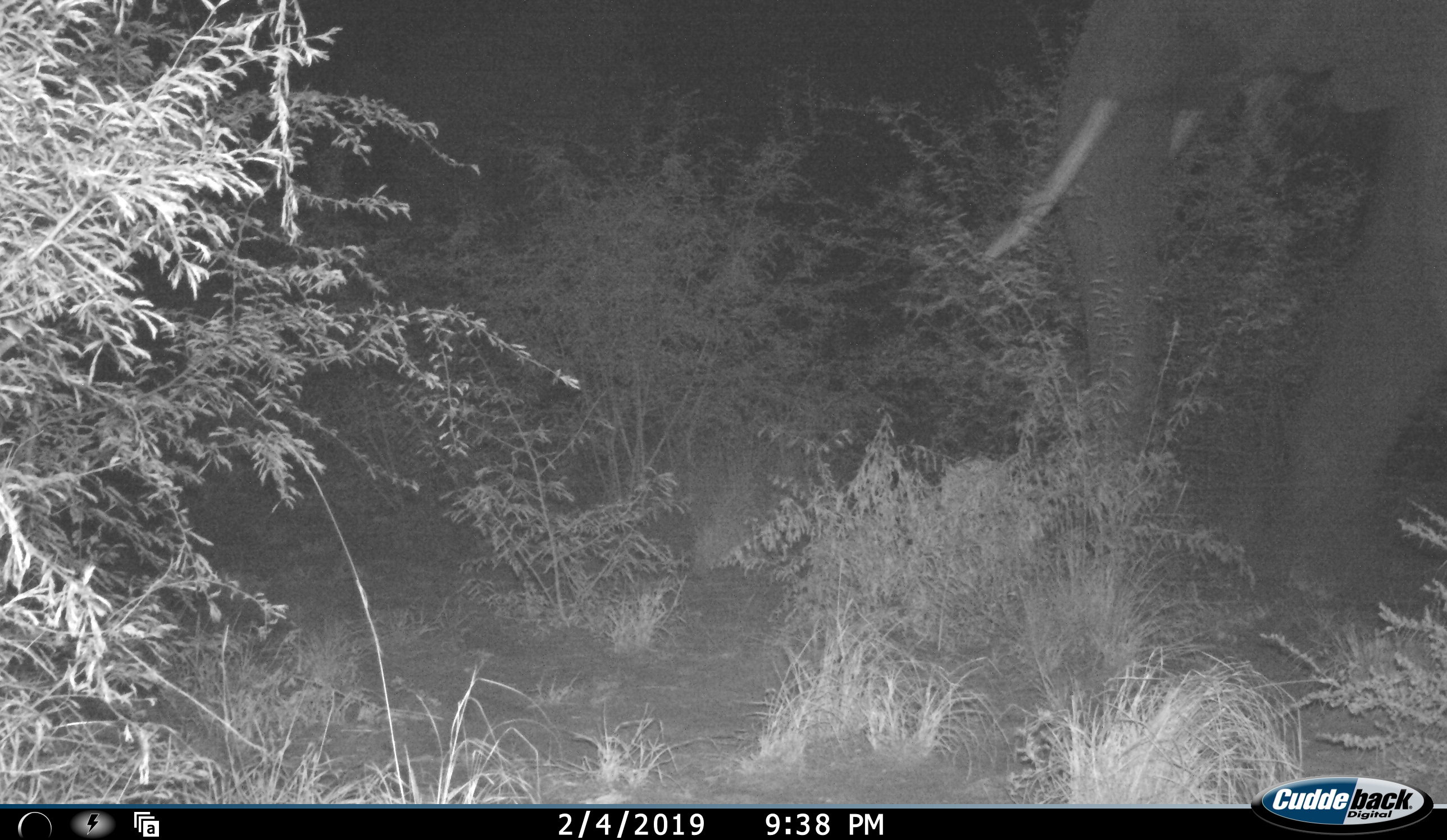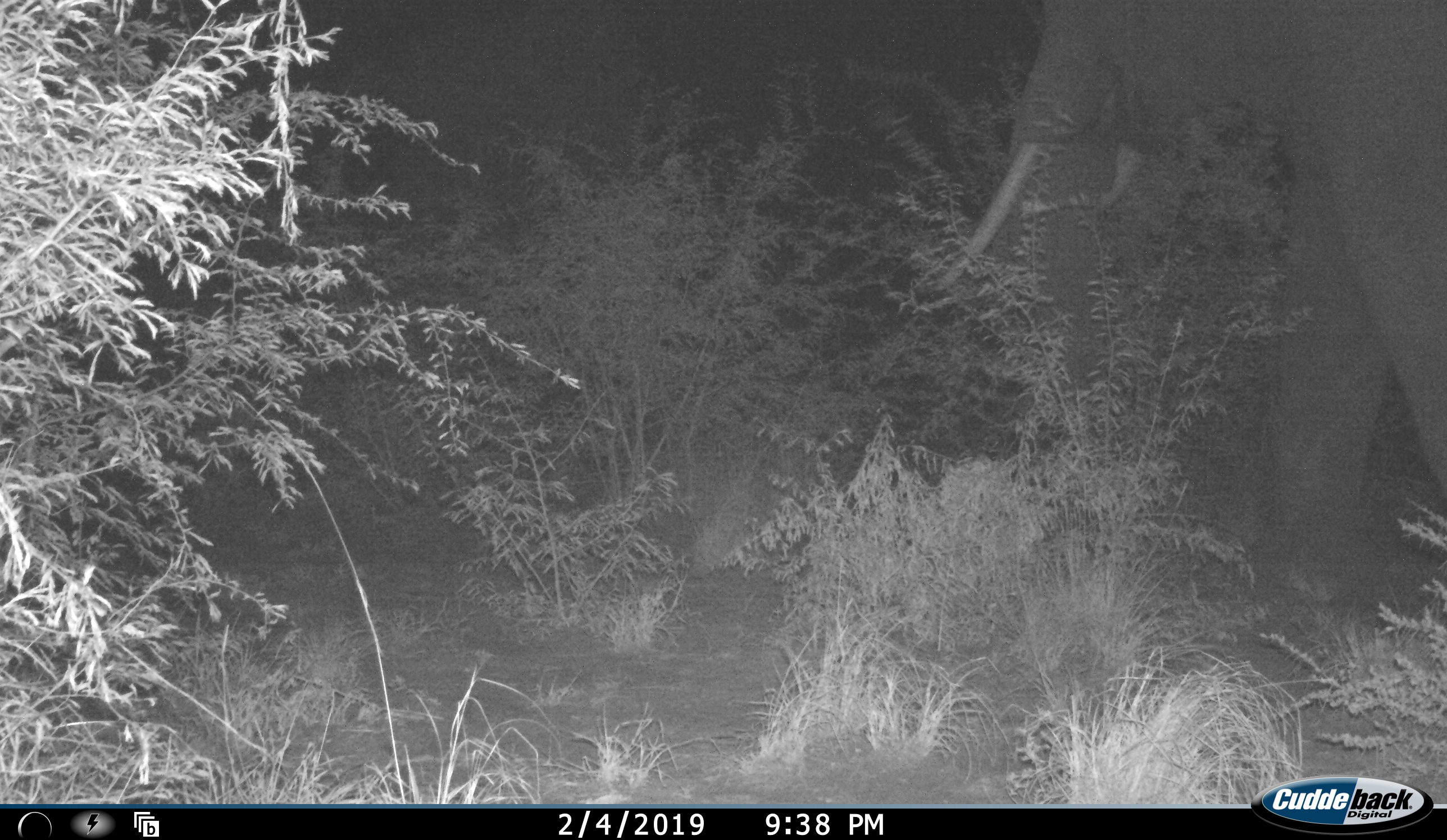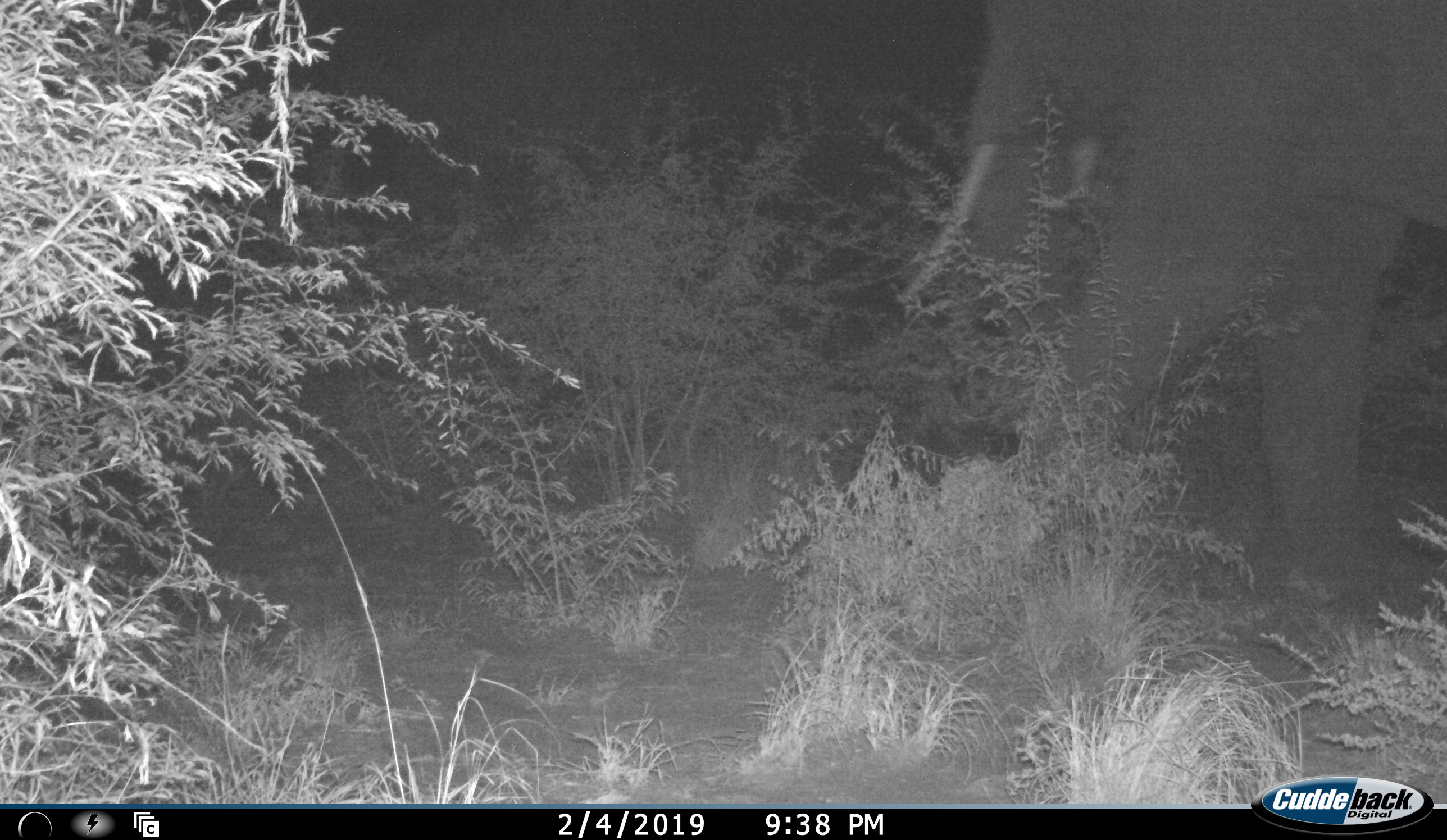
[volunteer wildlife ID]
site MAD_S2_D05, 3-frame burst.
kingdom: Animalia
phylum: Chordata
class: Mammalia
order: Proboscidea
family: Elephantidae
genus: Loxodonta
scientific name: Loxodonta africana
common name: african bush elephant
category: elephant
Elephant (african bush elephant) (Loxodonta africana), count 1. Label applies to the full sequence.